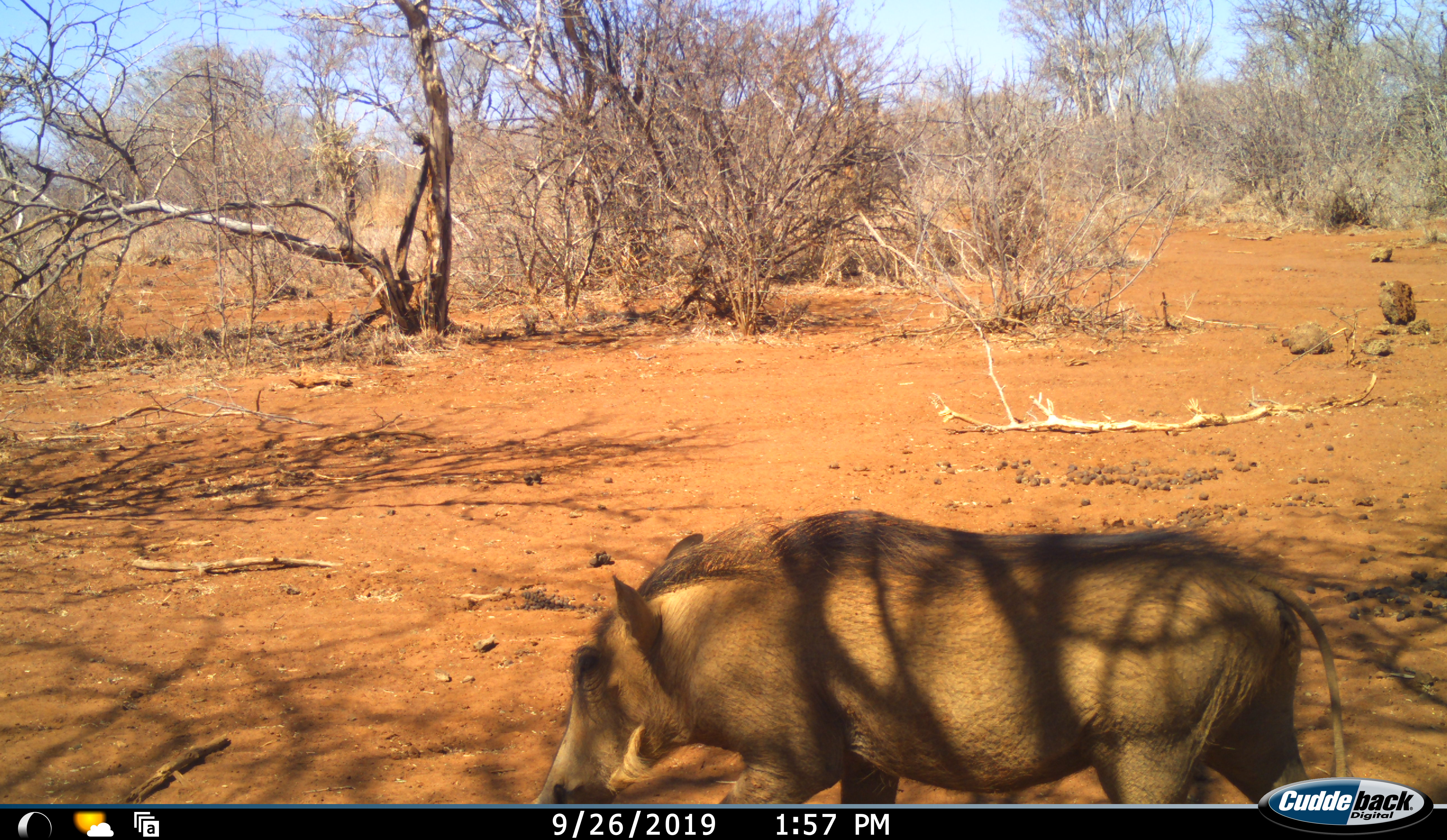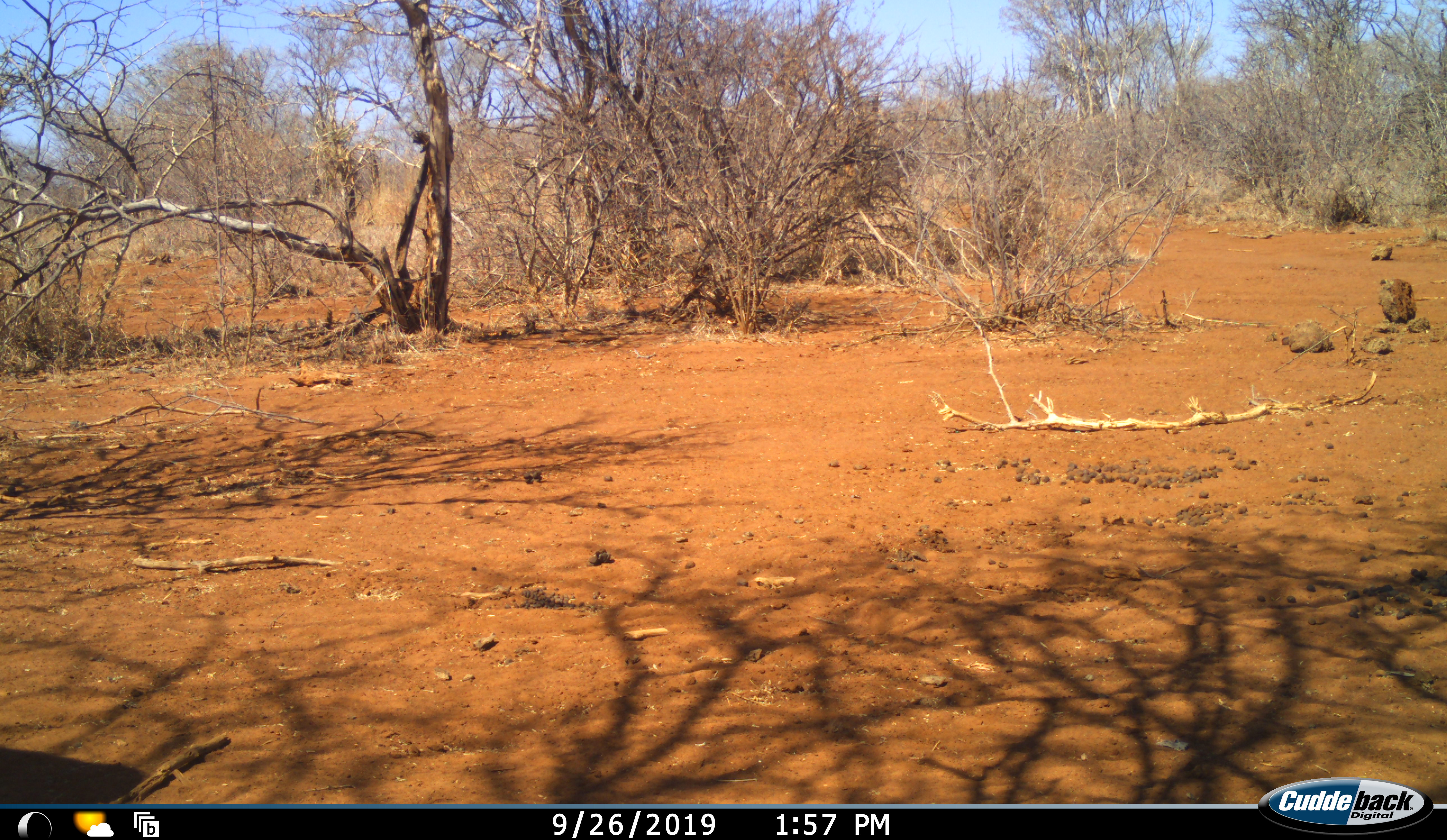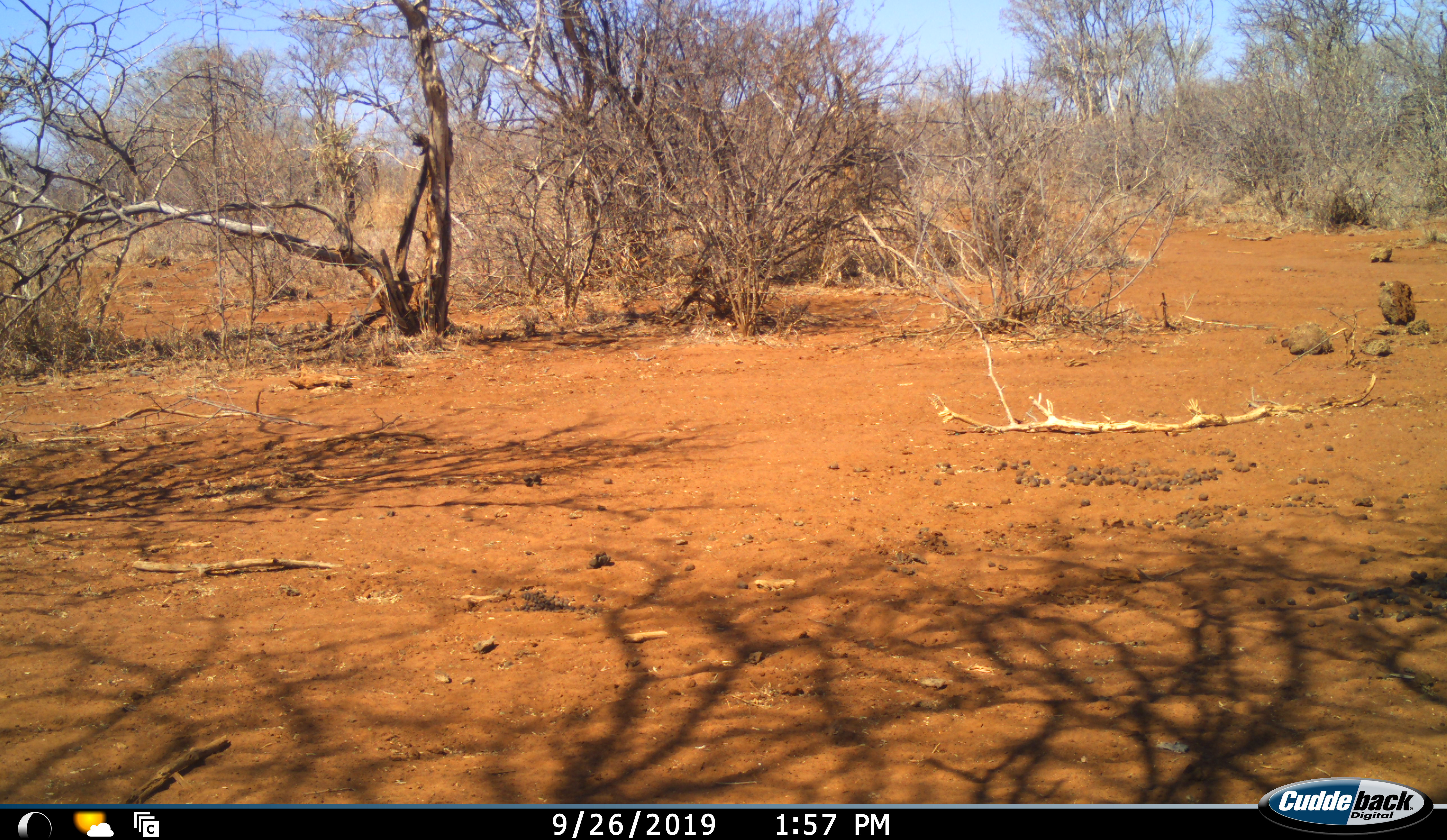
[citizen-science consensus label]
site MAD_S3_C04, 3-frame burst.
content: unidentified animal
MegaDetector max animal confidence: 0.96